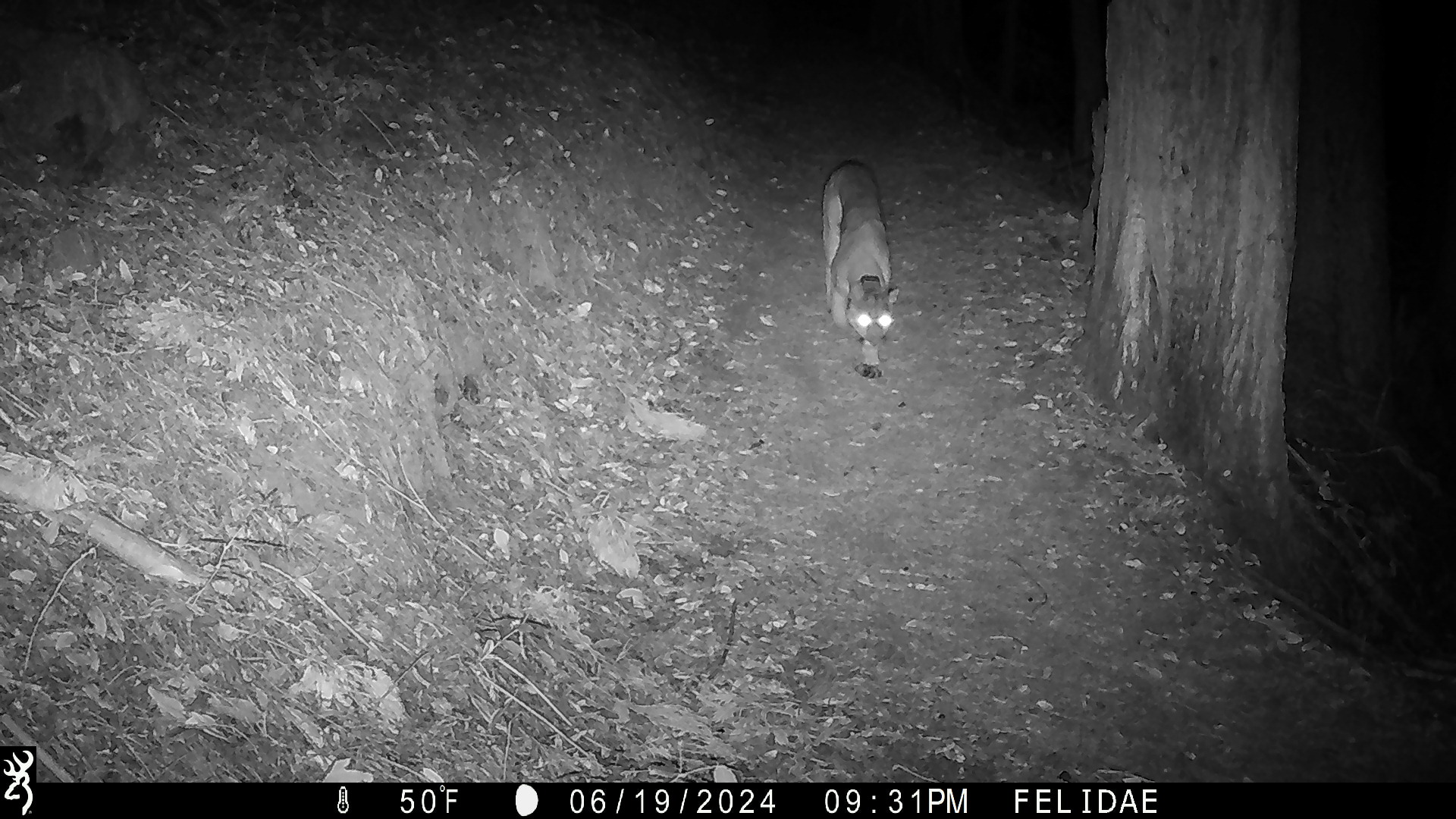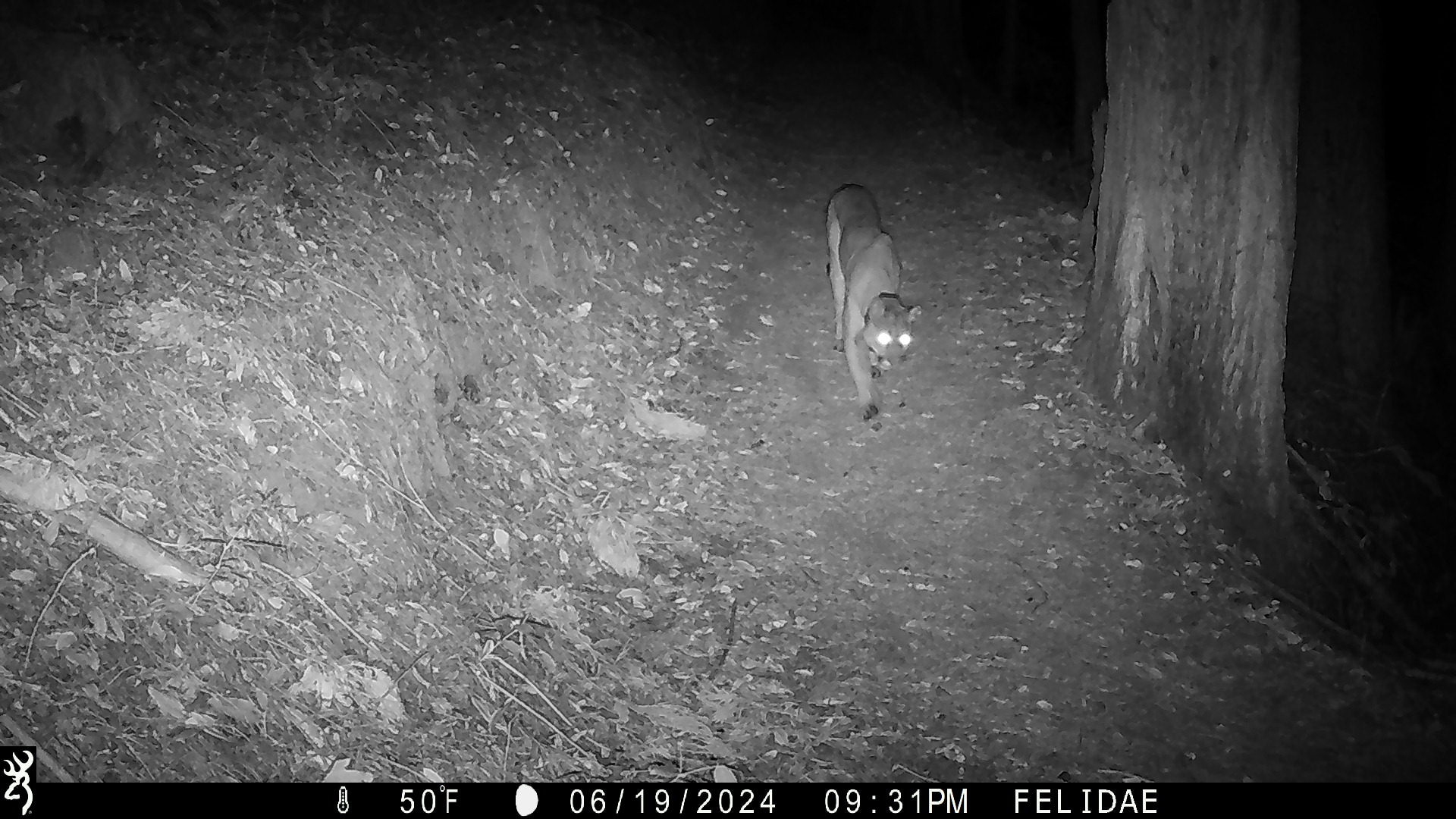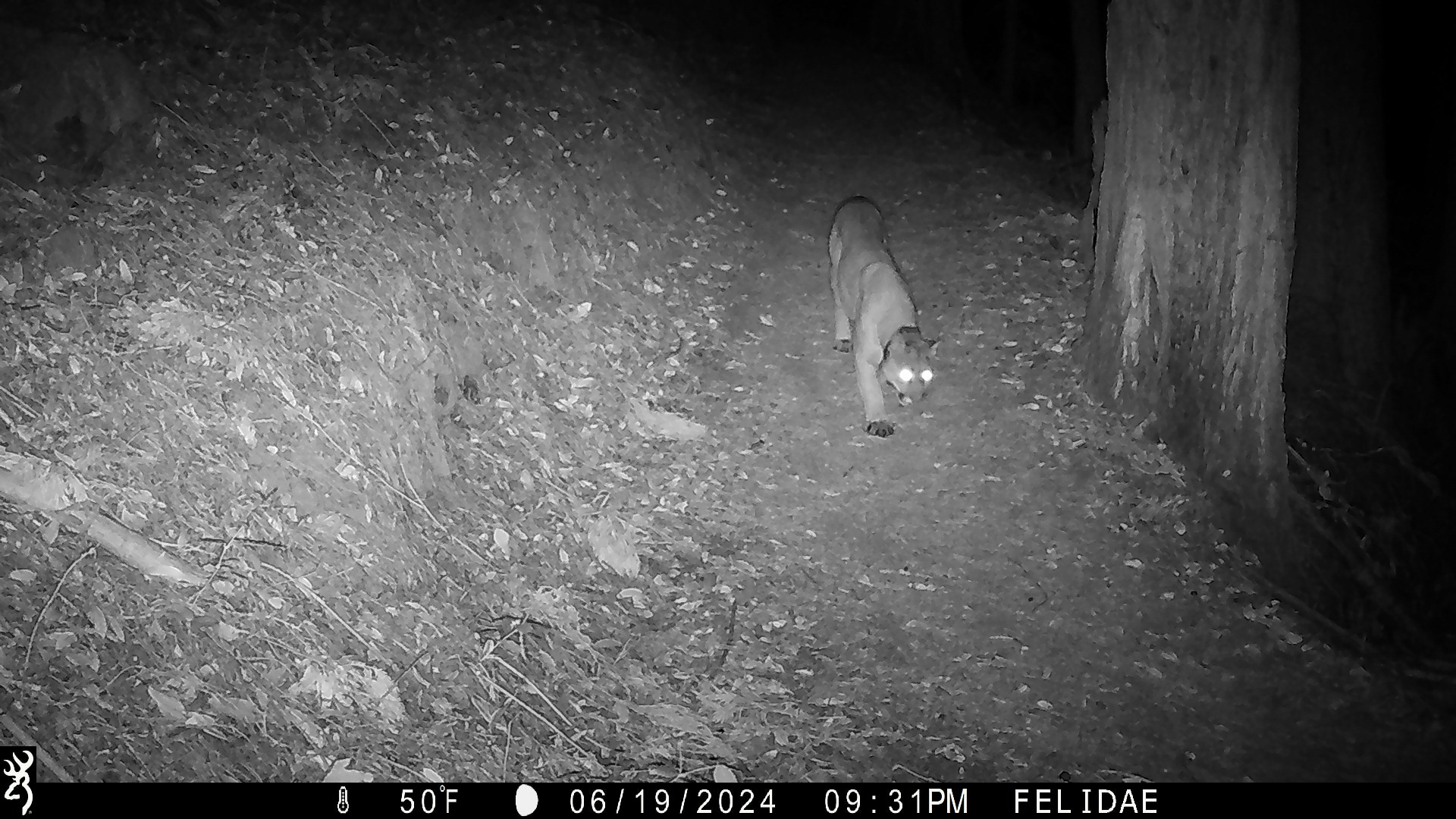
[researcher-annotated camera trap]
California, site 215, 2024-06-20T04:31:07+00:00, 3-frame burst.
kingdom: Animalia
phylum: Chordata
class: Mammalia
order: Carnivora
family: Felidae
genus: Puma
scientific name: Puma concolor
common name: puma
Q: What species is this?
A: Puma (Puma concolor).